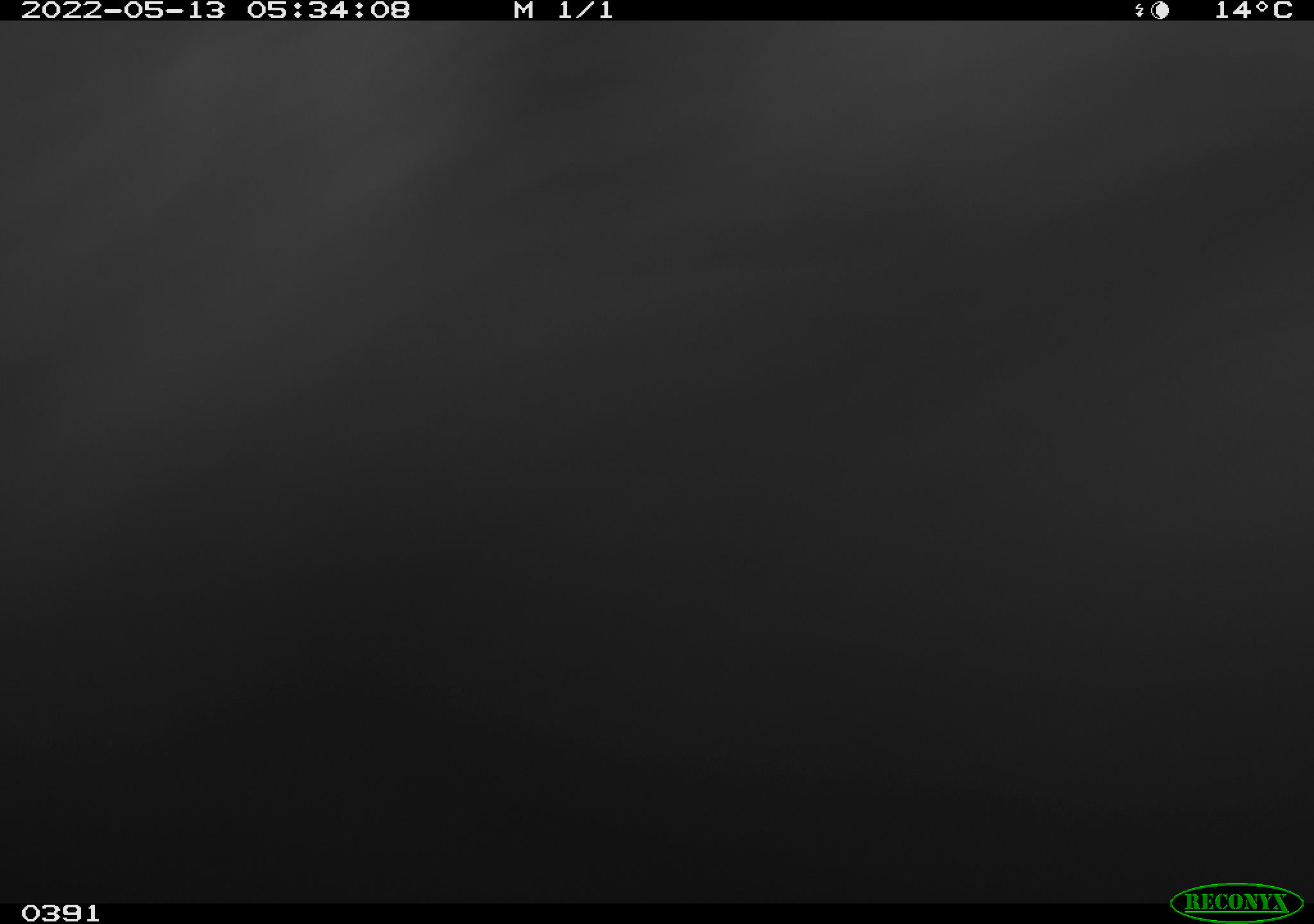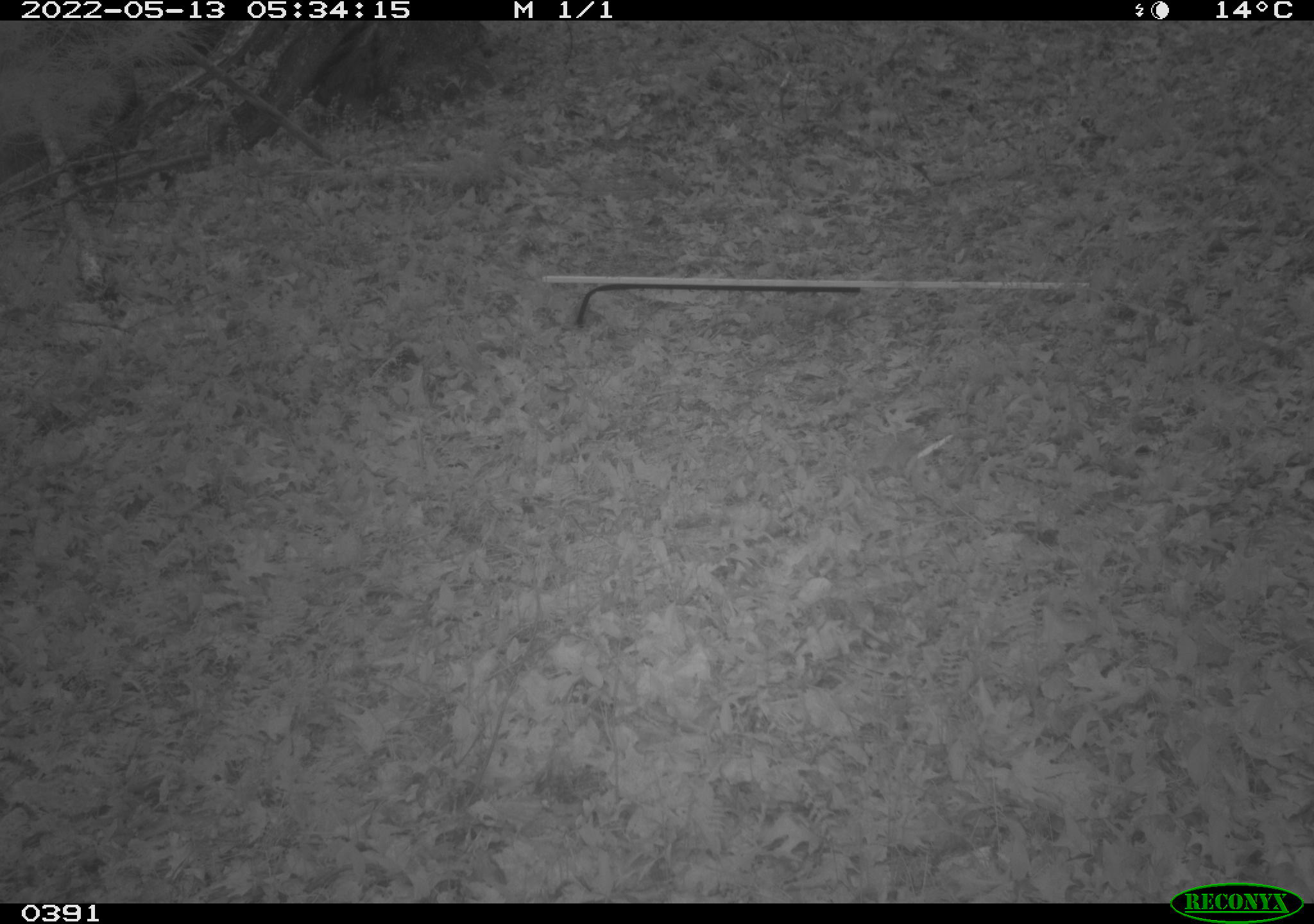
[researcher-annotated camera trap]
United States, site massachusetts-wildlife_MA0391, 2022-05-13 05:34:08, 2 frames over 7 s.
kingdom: Animalia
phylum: Chordata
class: Mammalia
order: Carnivora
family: Ursidae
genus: Ursus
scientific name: Ursus americanus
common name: black bear